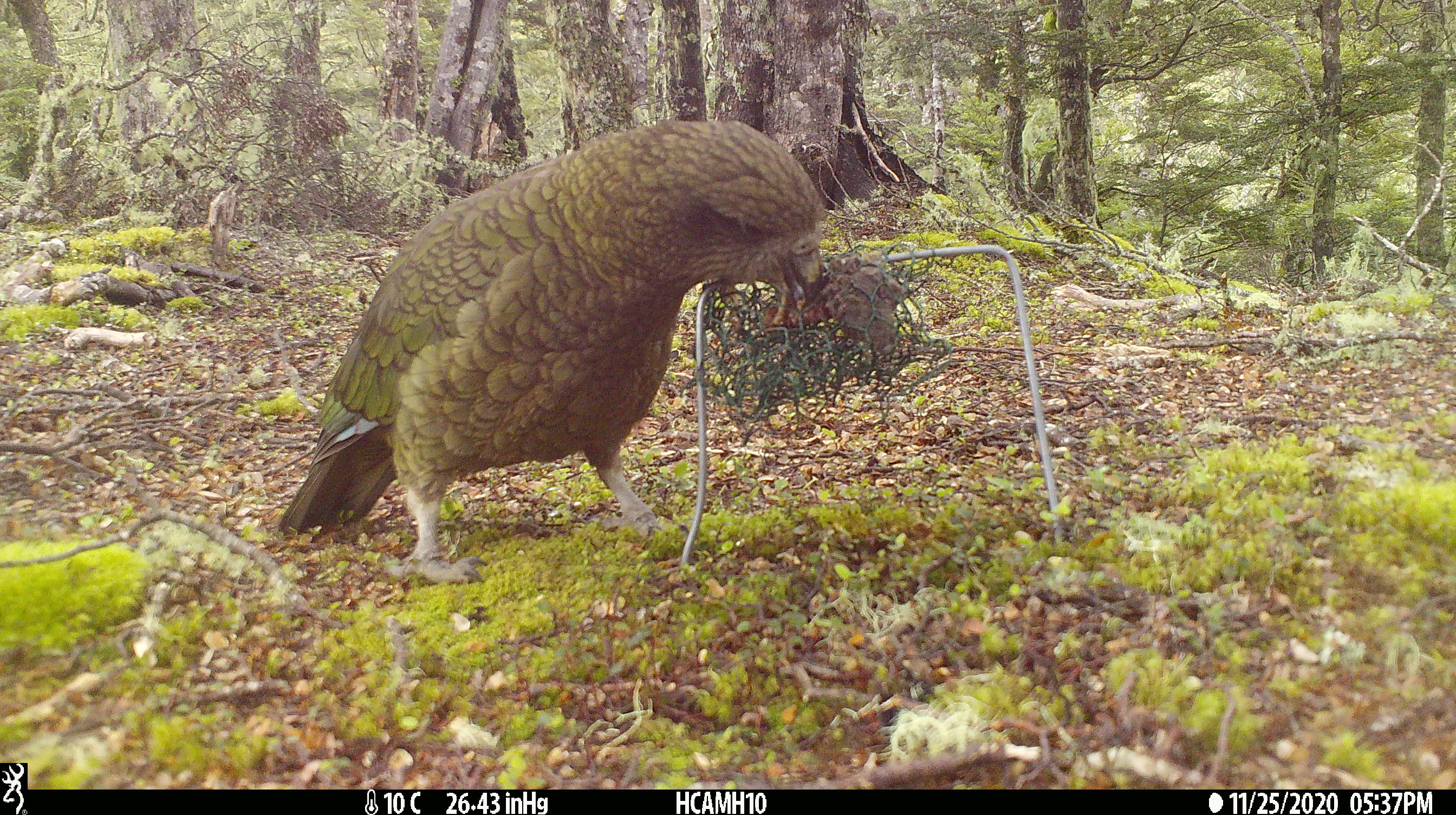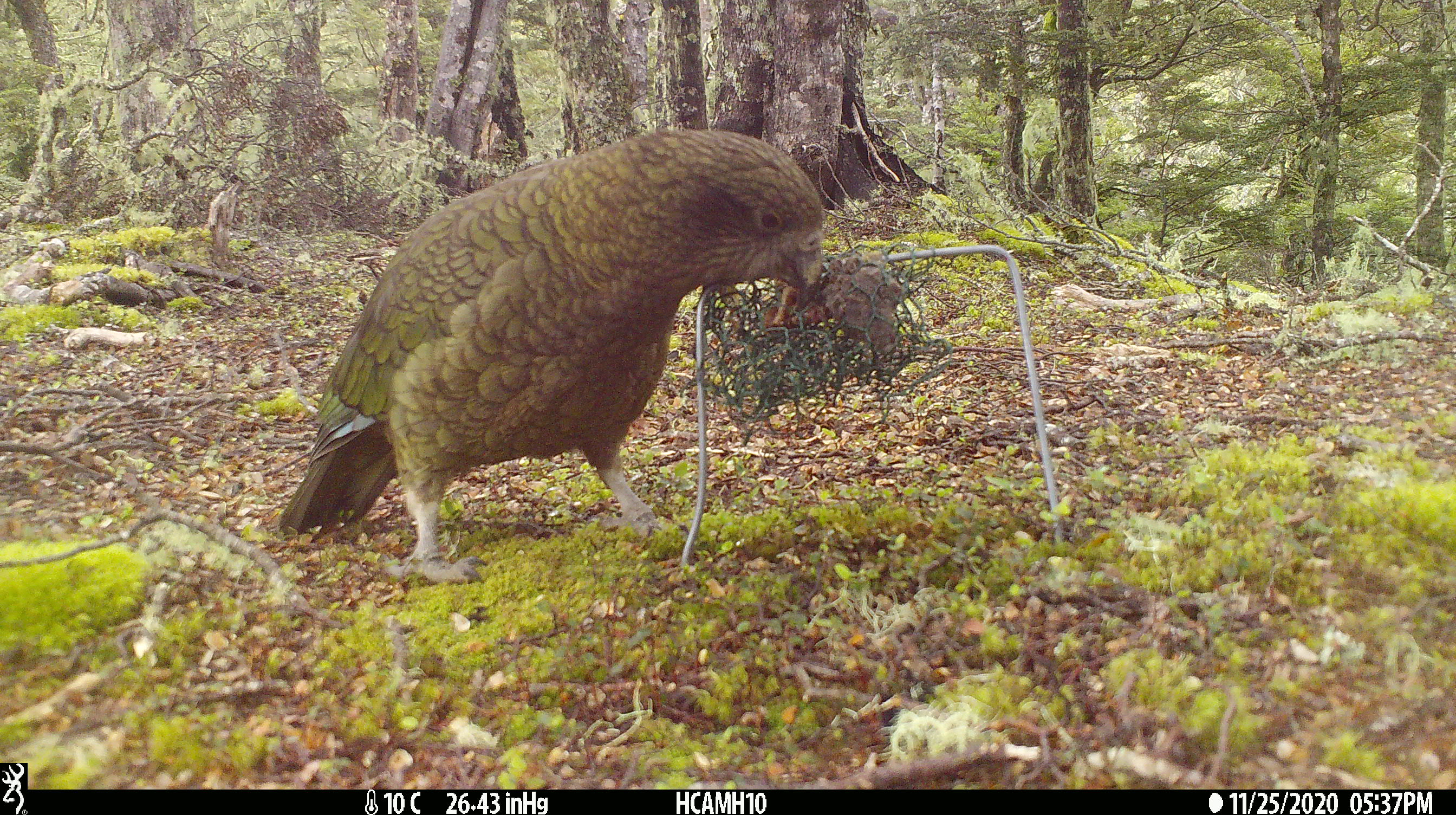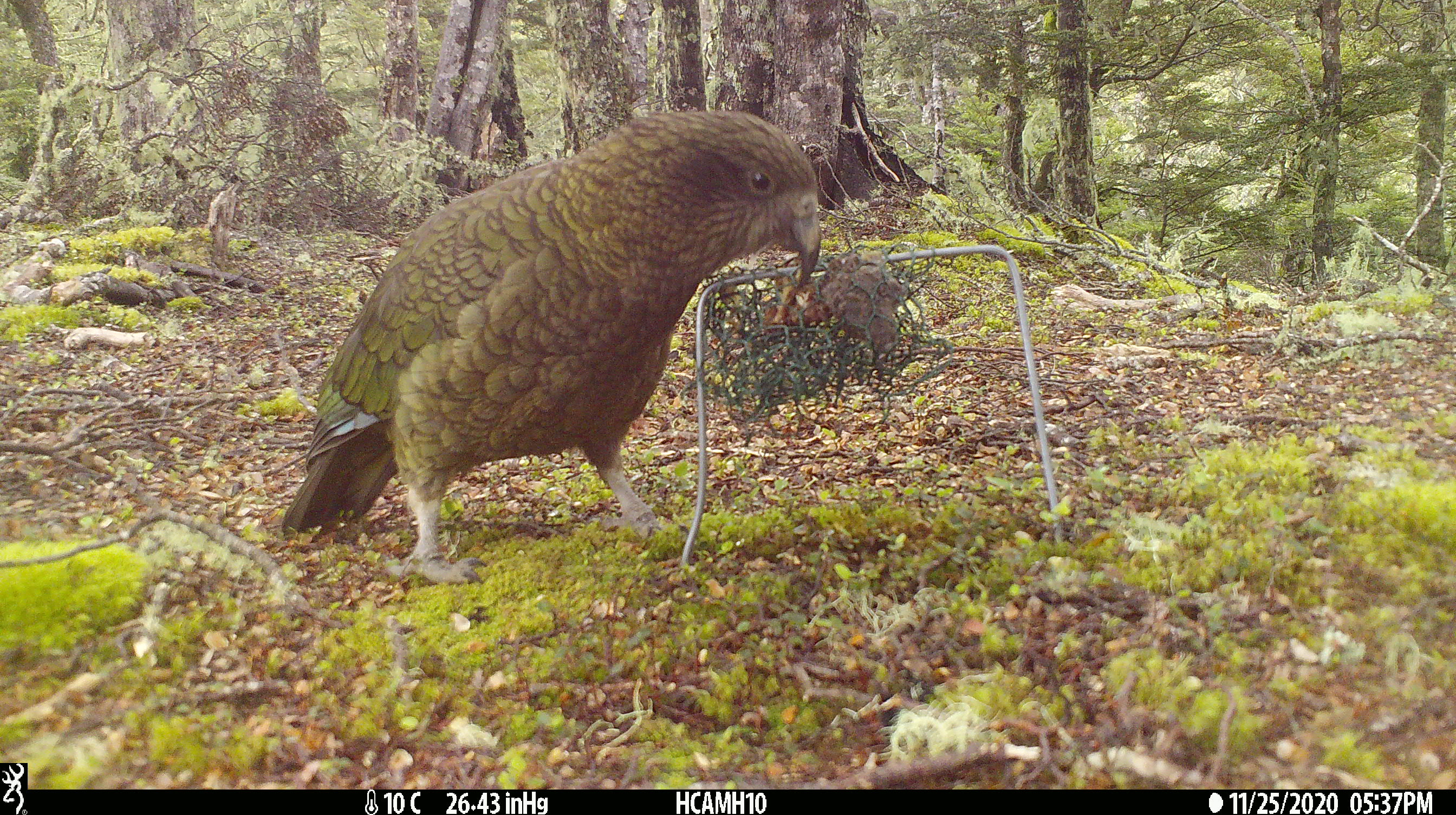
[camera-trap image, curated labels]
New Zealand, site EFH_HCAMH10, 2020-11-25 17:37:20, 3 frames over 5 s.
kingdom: Animalia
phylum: Chordata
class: Aves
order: Psittaciformes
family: Strigopidae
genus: Nestor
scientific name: Nestor notabilis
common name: kea